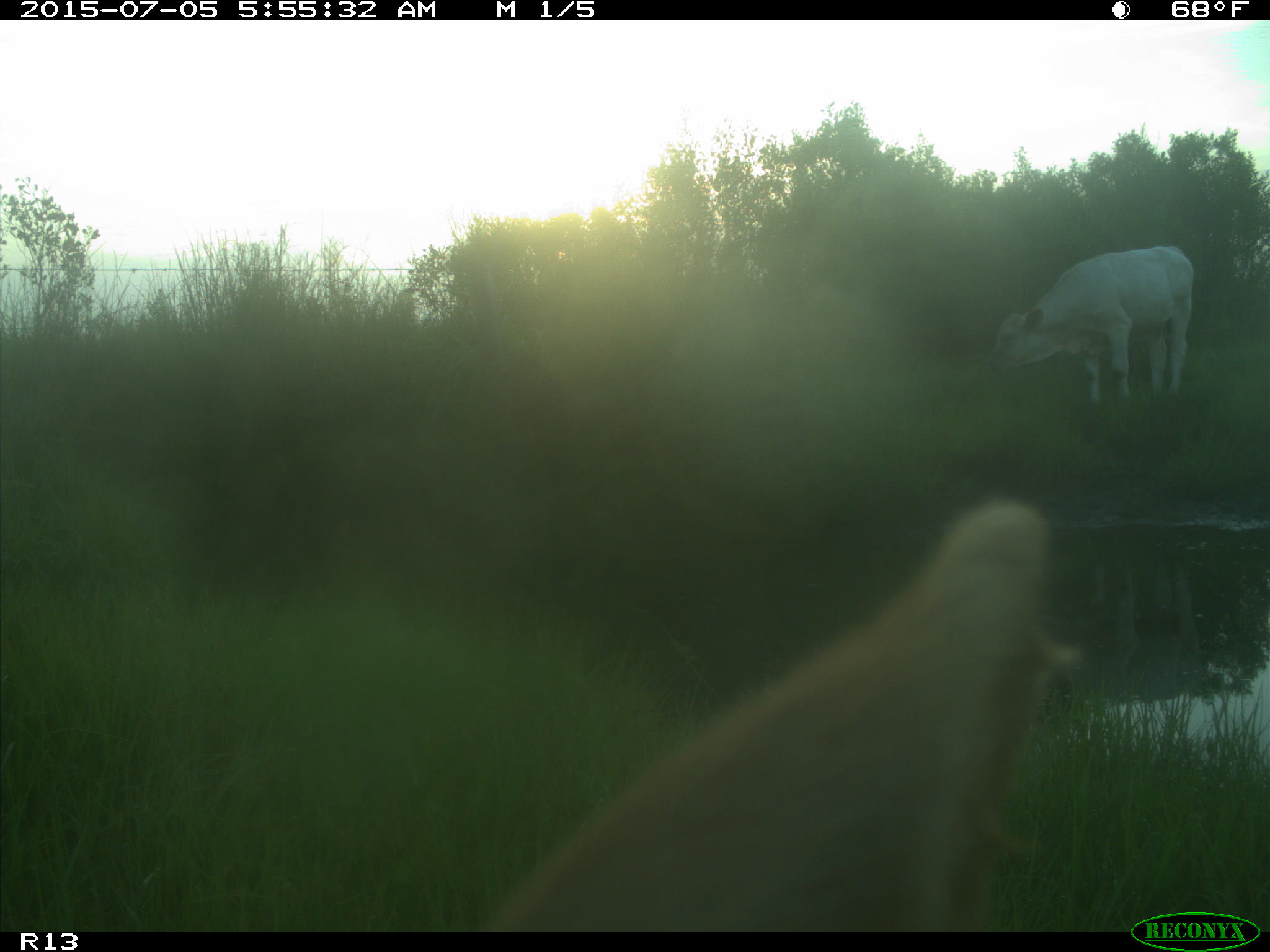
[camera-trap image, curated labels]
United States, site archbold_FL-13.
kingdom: Animalia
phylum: Chordata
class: Mammalia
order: Artiodactyla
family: Bovidae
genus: Bos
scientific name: Bos taurus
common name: domestic cow